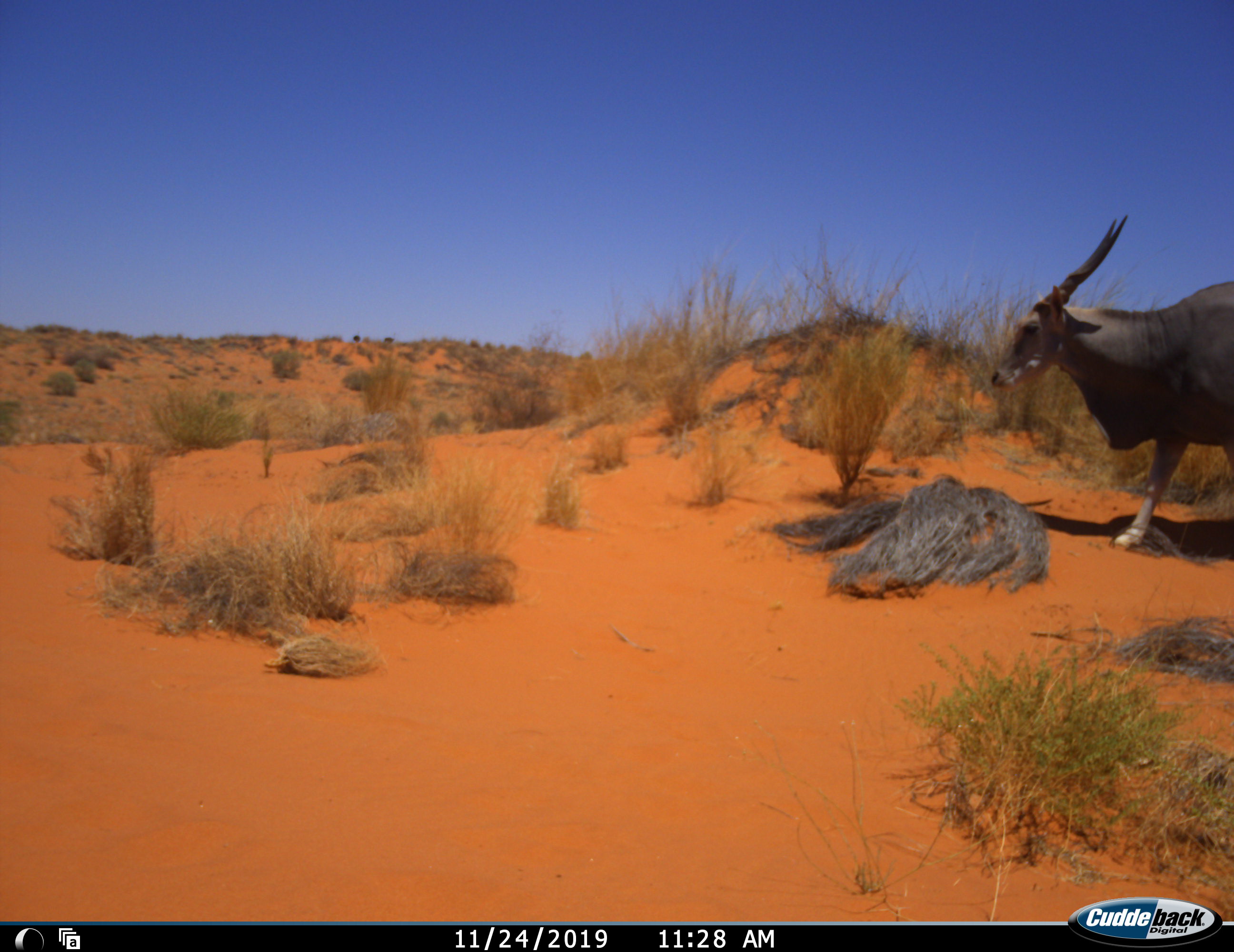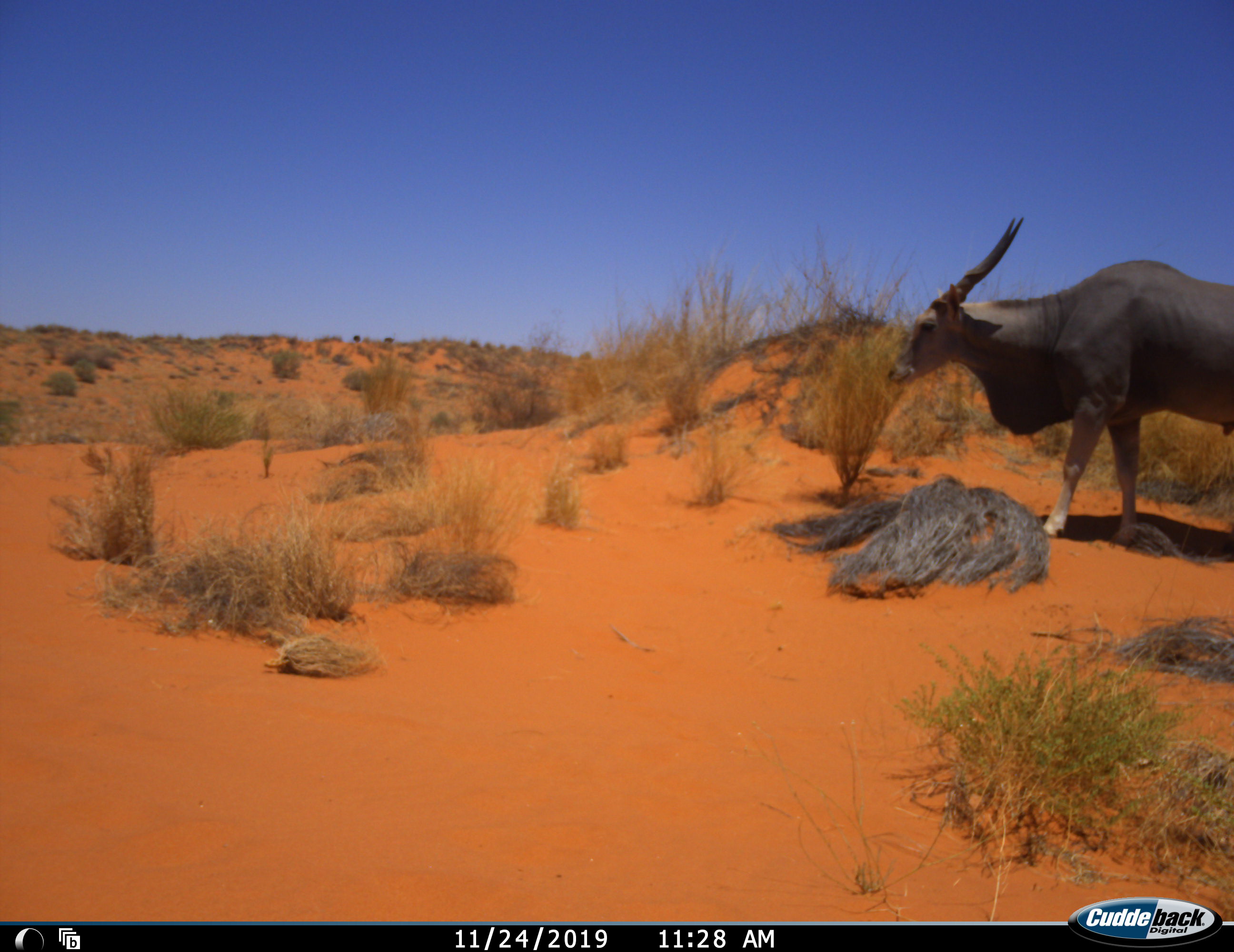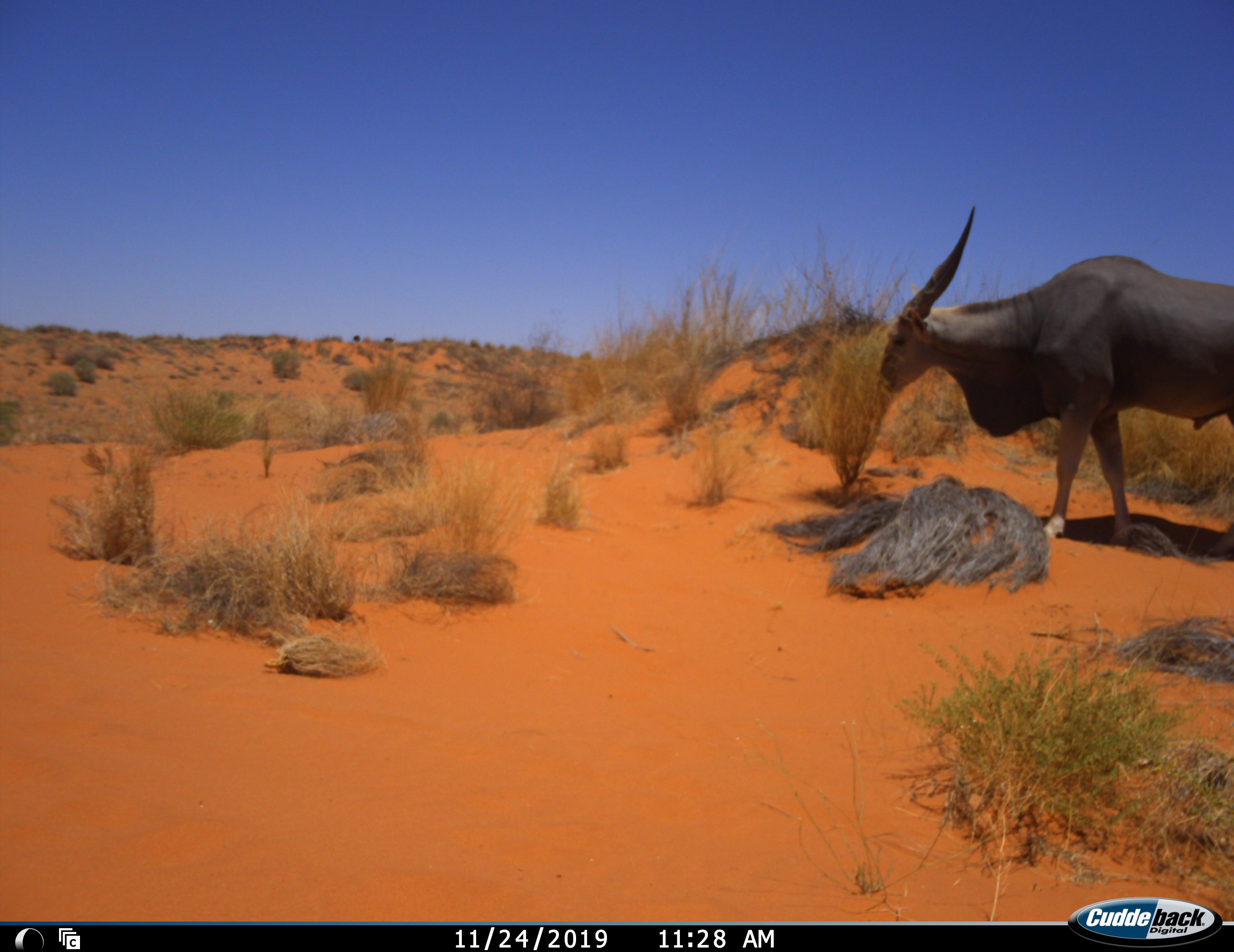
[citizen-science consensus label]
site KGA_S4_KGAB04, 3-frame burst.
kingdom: Animalia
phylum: Chordata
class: Mammalia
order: Artiodactyla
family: Bovidae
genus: Tragelaphus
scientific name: Tragelaphus oryx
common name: eland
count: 1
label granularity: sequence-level